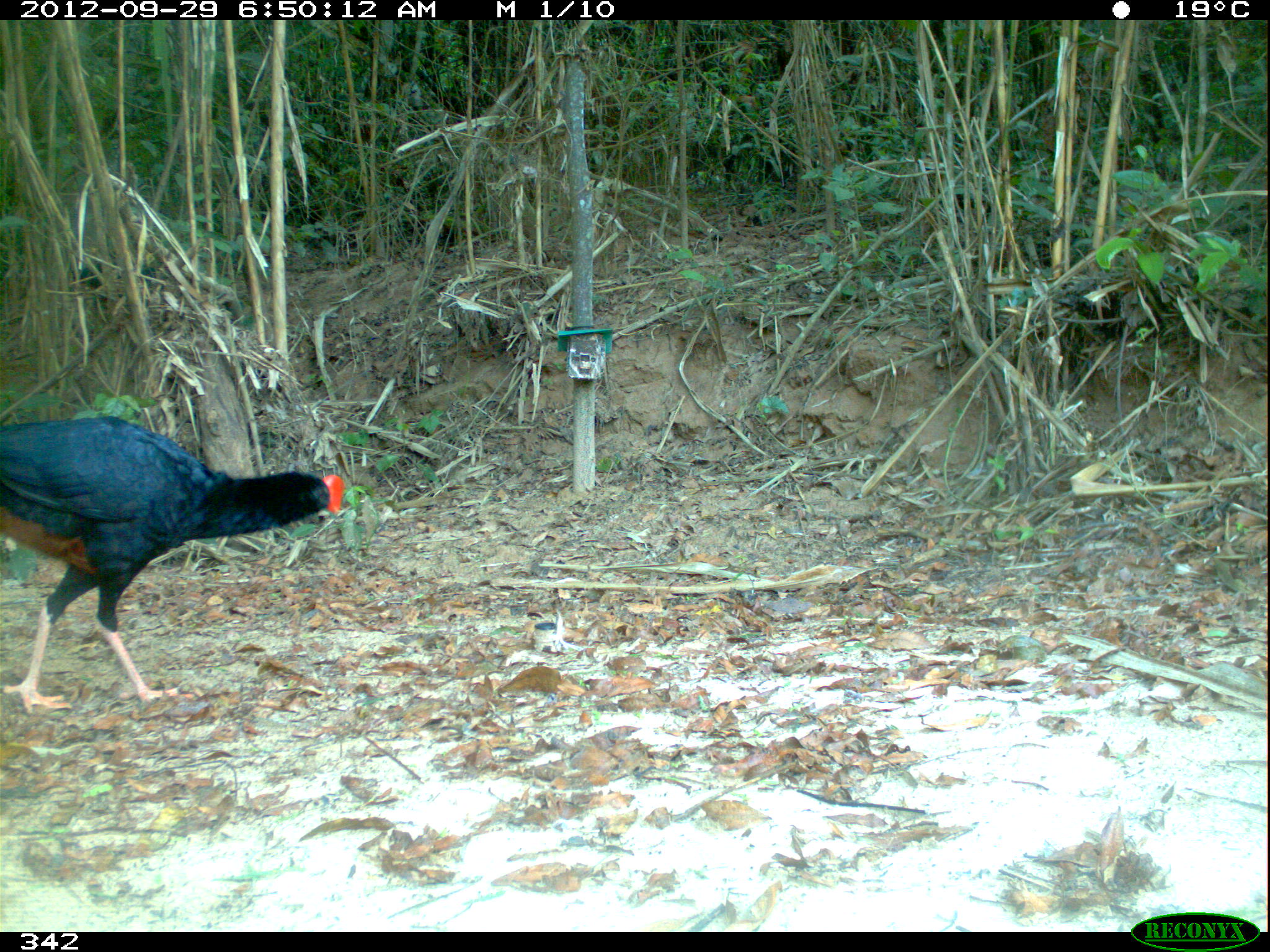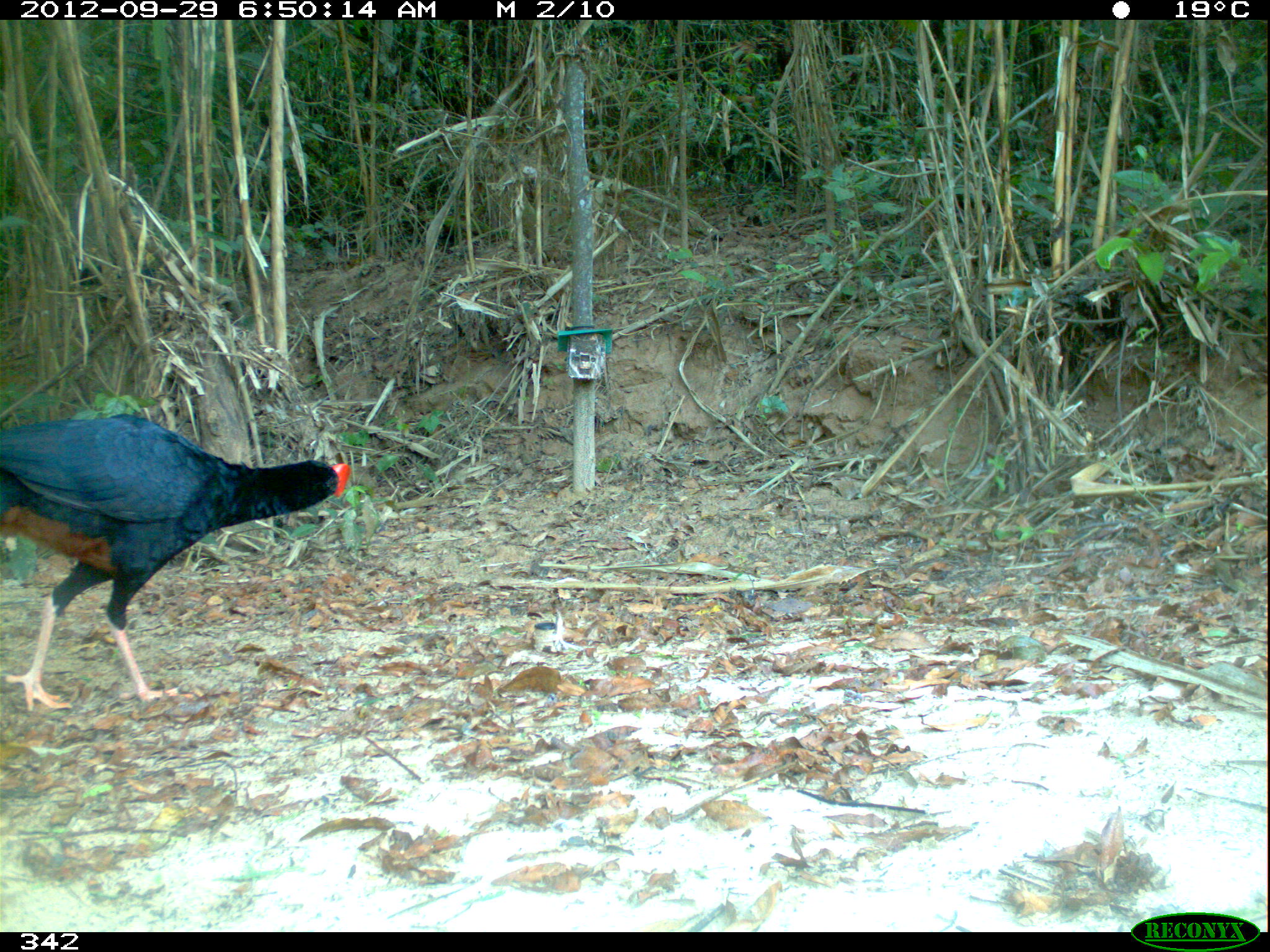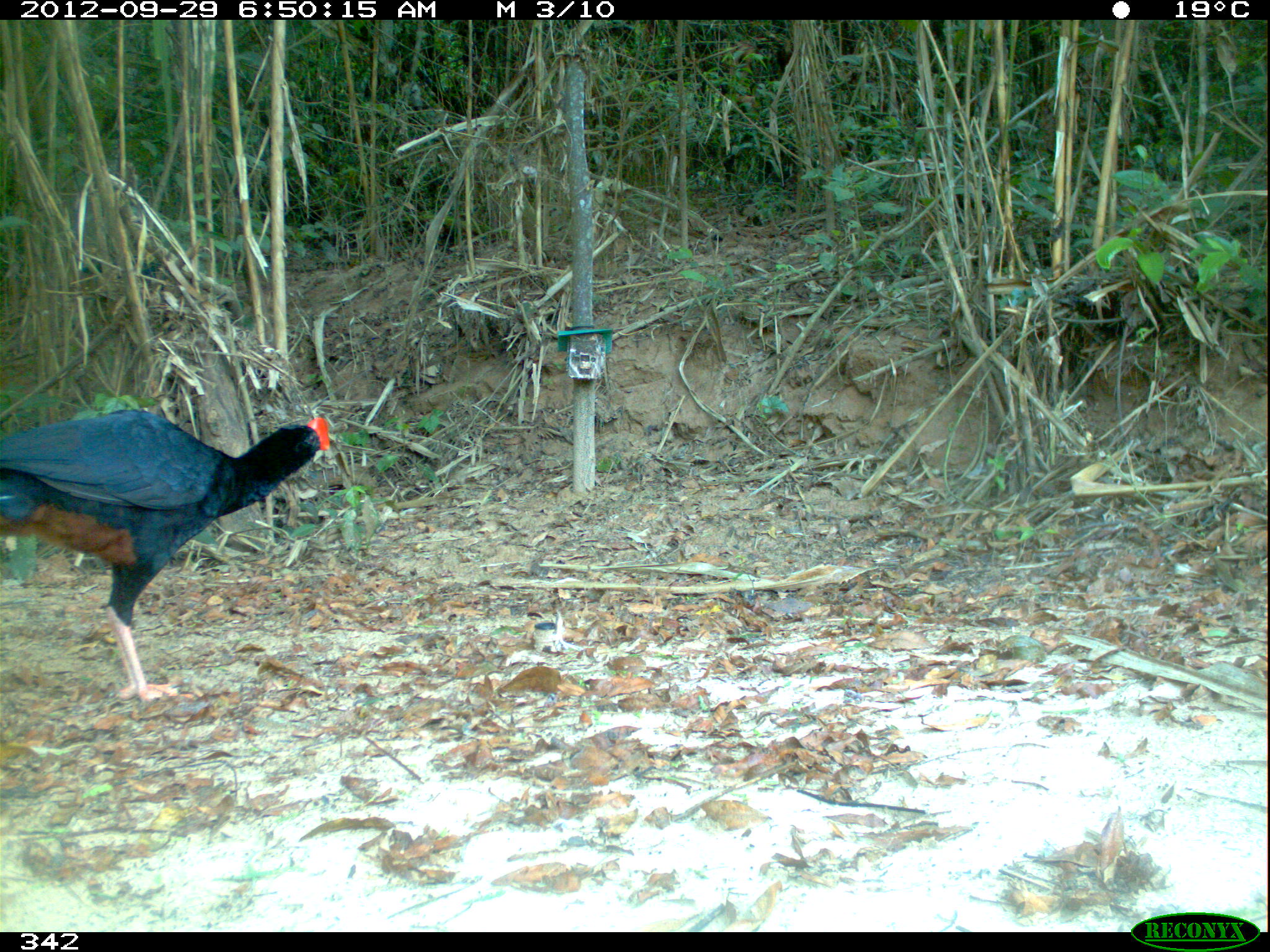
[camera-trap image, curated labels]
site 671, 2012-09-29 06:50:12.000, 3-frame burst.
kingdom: Animalia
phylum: Chordata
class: Aves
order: Galliformes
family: Cracidae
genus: Mitu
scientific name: Mitu tuberosum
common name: razor-billed curassow